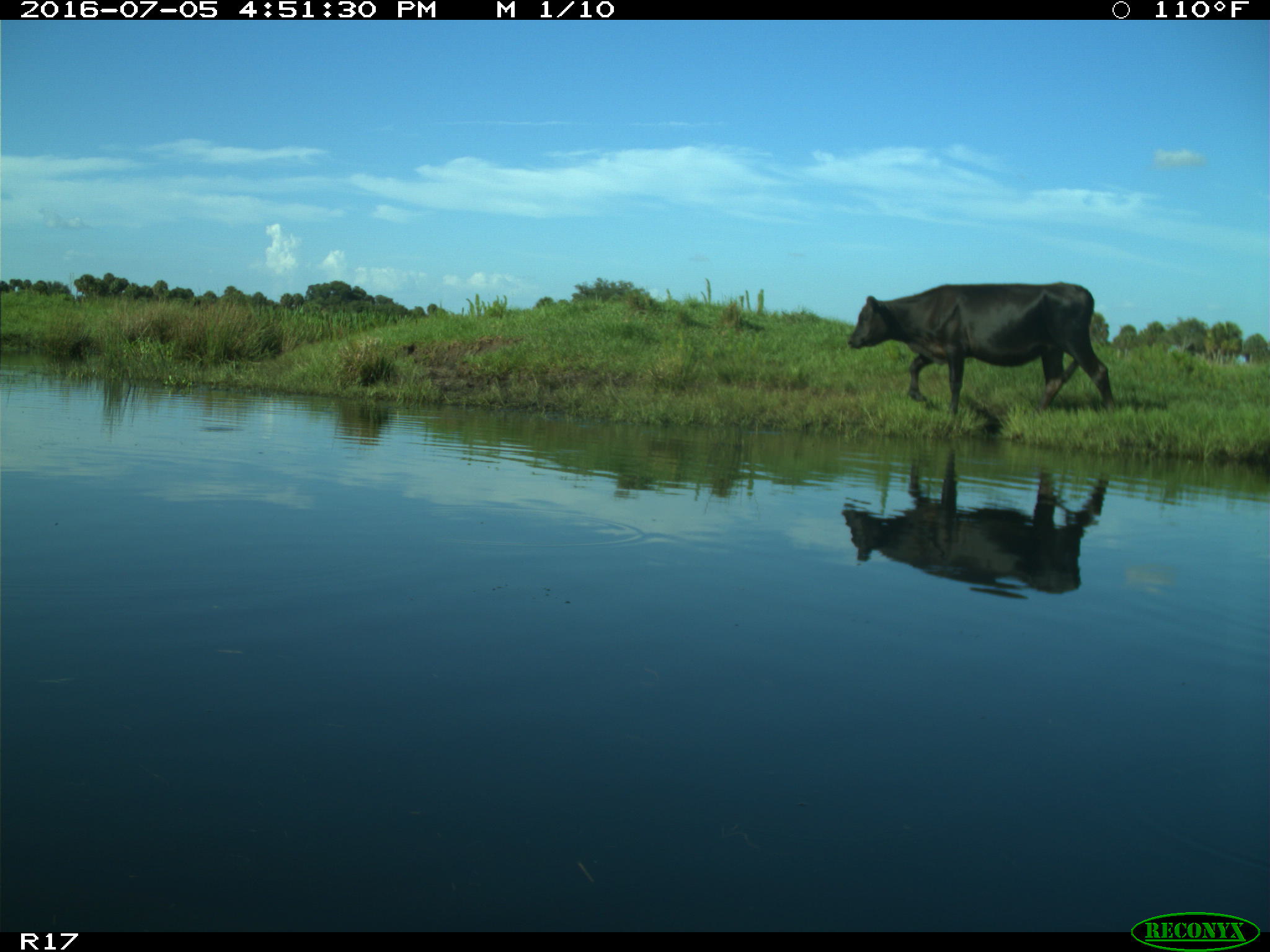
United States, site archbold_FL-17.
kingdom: Animalia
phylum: Chordata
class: Mammalia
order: Artiodactyla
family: Bovidae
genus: Bos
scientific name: Bos taurus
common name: domestic cow